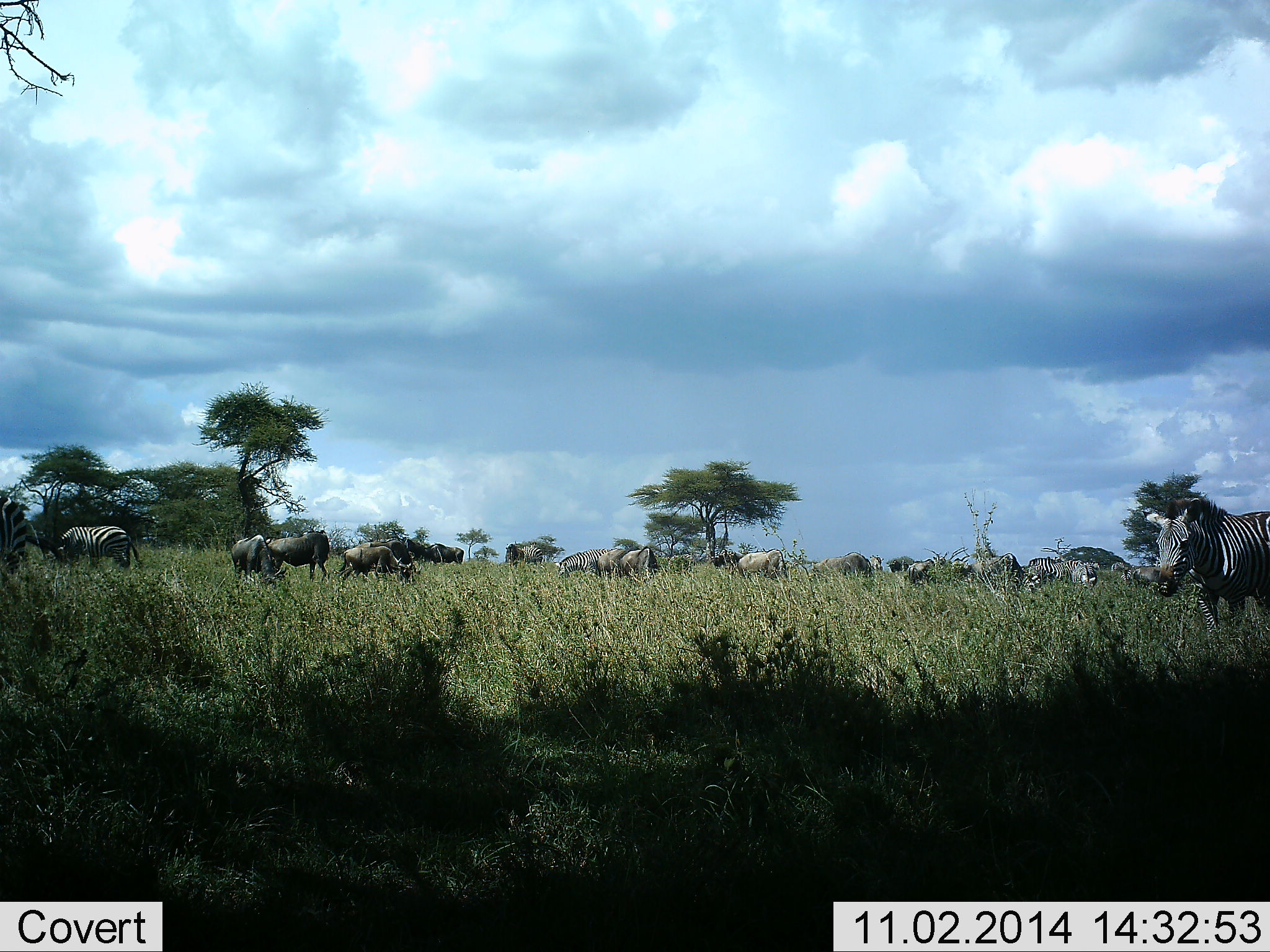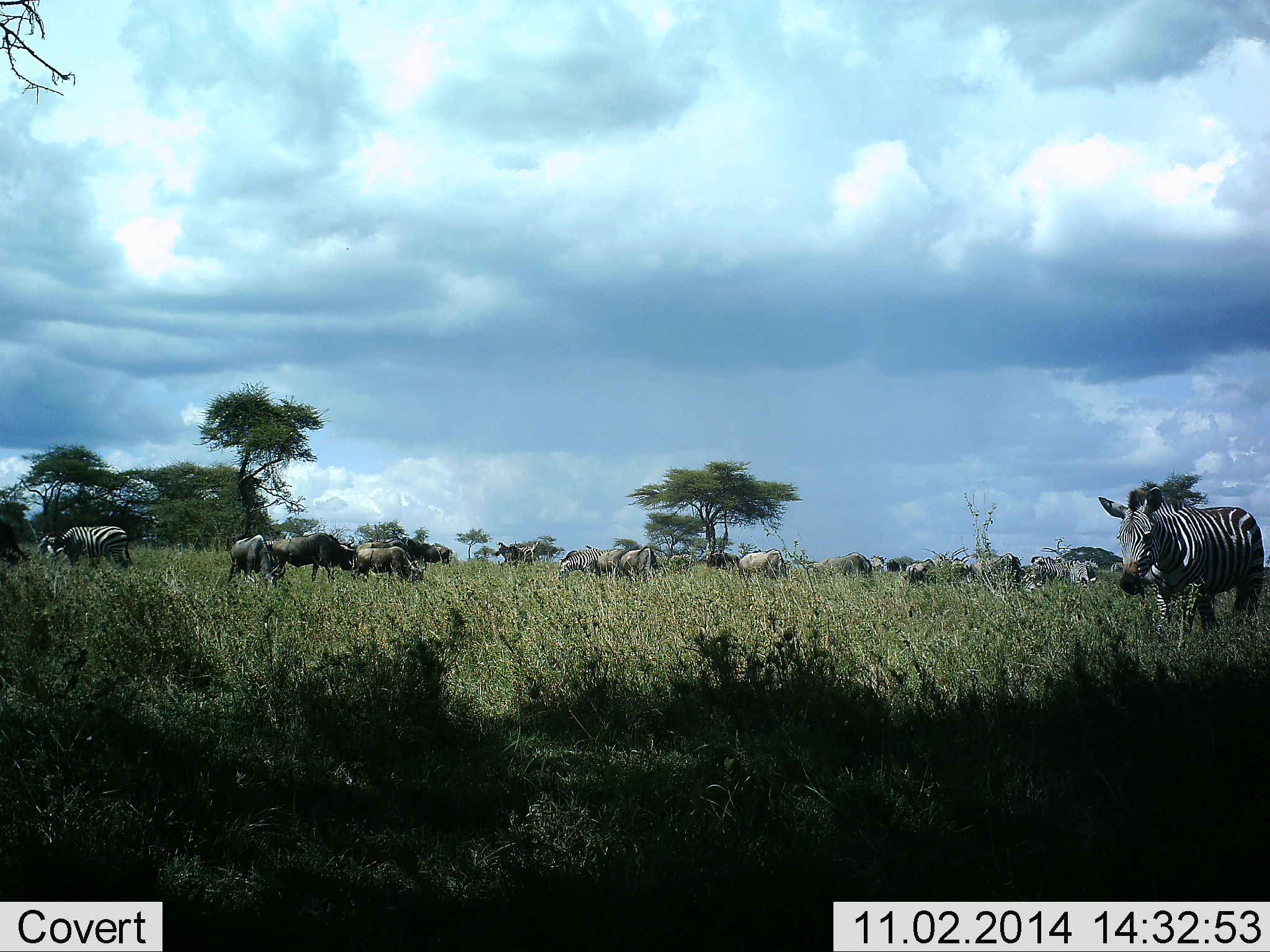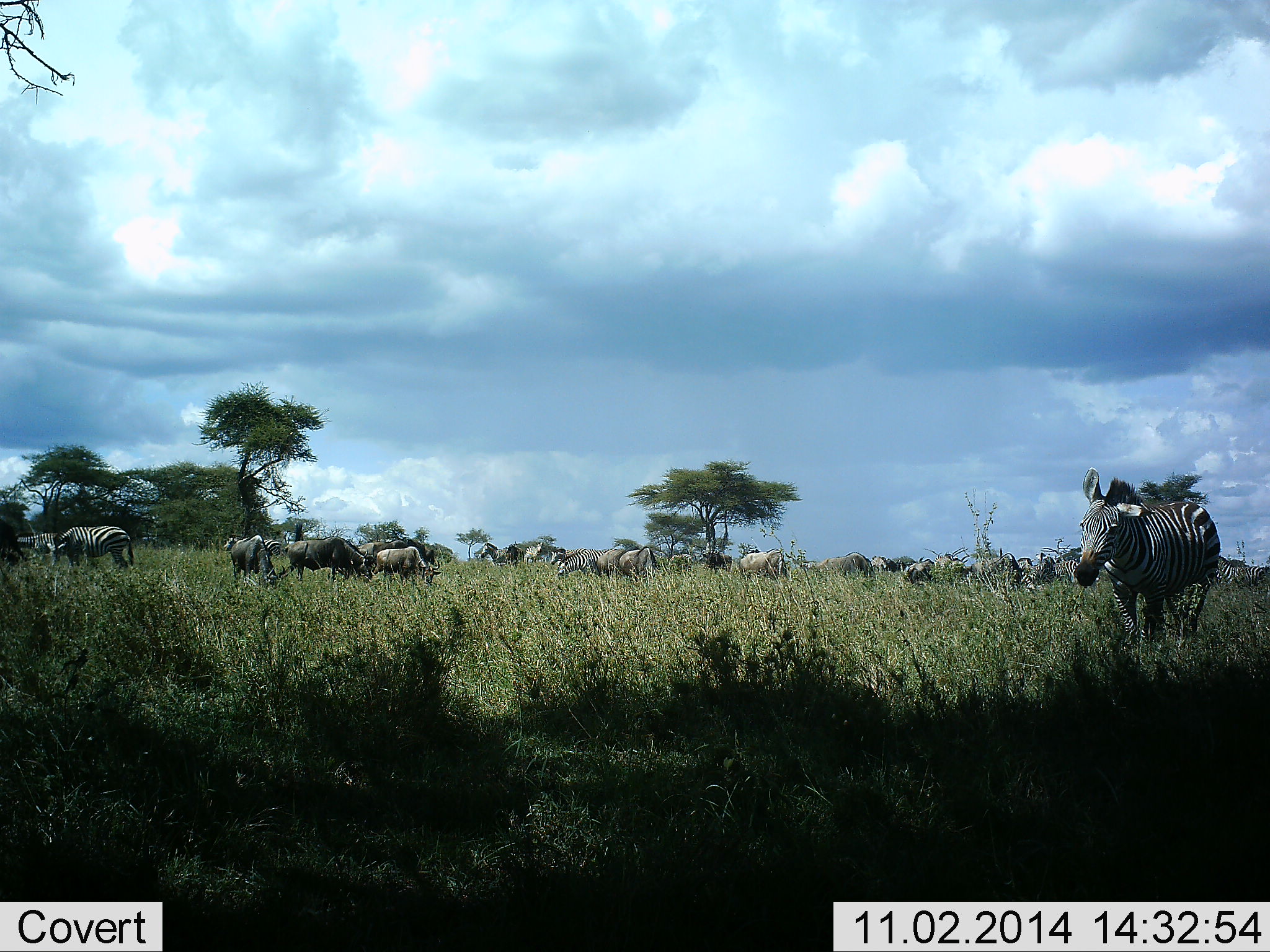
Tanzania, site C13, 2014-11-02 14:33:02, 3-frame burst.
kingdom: Animalia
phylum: Chordata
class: Mammalia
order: Artiodactyla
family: Bovidae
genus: Connochaetes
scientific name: Connochaetes taurinus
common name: blue wildebeest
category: wildebeest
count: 11-50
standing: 50%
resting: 0%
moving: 70%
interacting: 0%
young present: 0%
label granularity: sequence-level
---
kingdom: Animalia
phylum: Chordata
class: Mammalia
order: Perissodactyla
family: Equidae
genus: Equus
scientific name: Equus quagga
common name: plains zebra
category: zebra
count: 7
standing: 42%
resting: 0%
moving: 83%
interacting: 0%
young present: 0%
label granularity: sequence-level